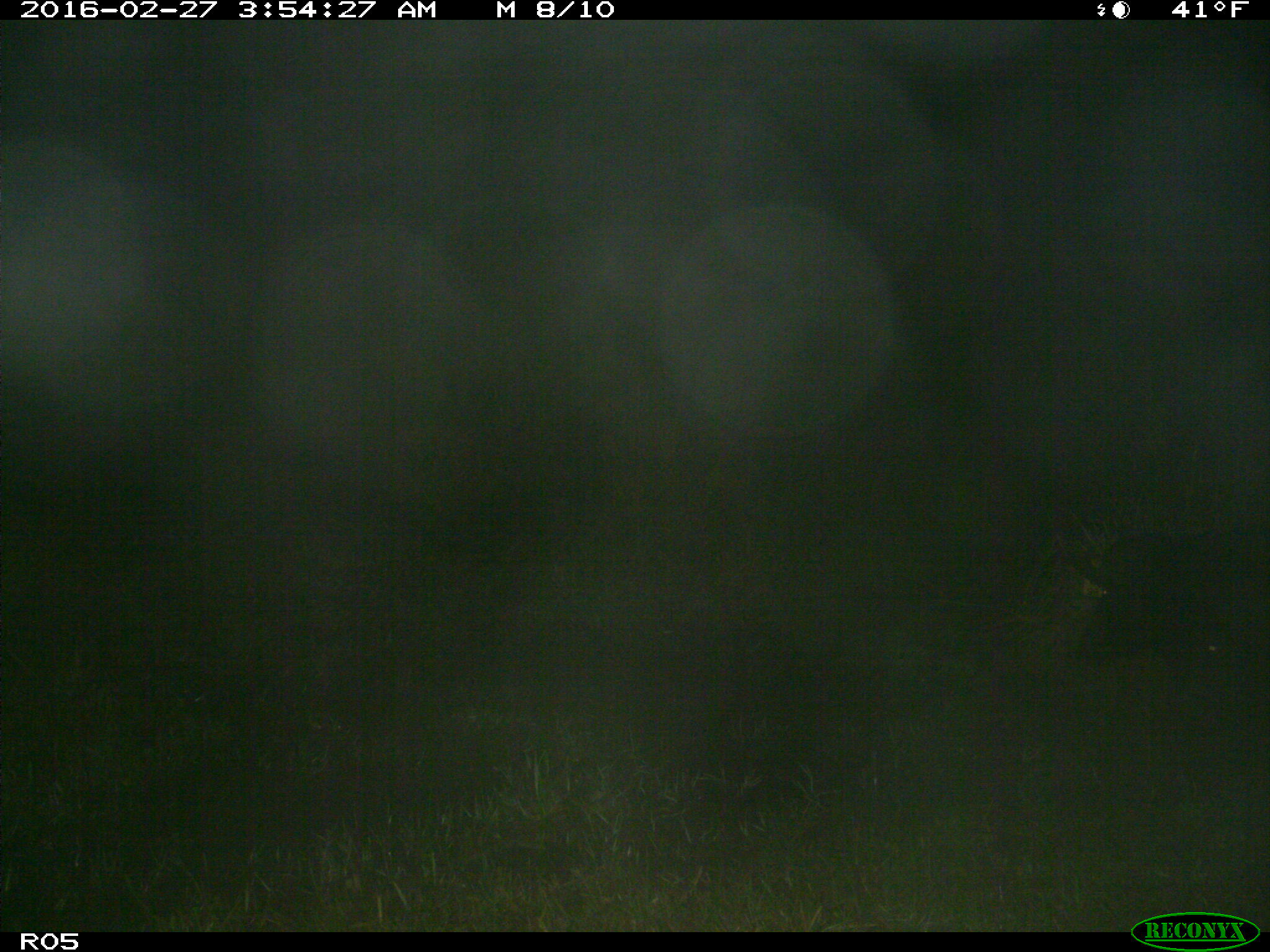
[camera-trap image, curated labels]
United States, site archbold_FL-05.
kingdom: Animalia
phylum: Chordata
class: Mammalia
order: Artiodactyla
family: Suidae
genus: Sus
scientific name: Sus scrofa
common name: wild boar